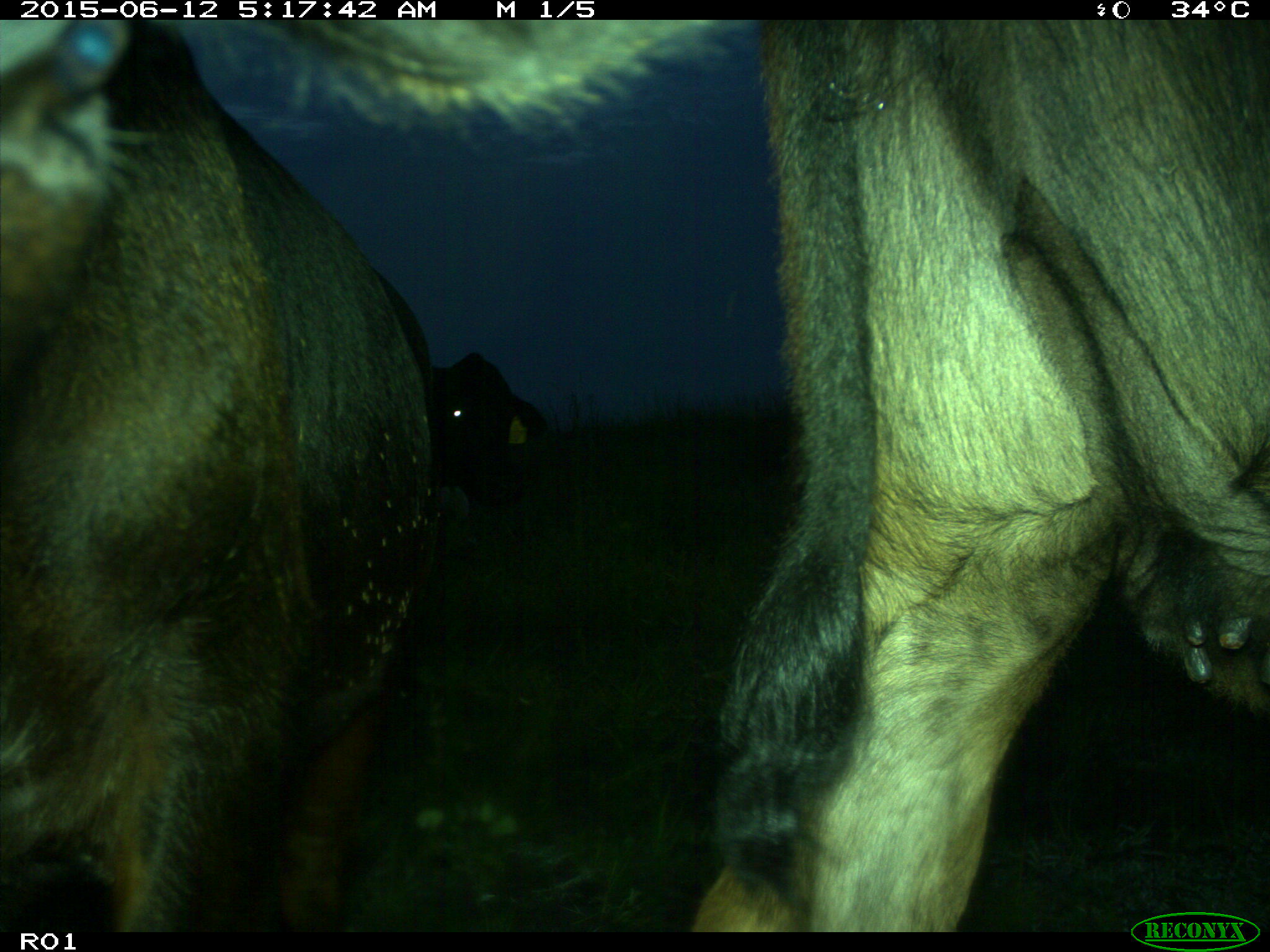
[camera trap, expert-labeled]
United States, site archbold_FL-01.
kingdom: Animalia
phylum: Chordata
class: Mammalia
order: Artiodactyla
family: Bovidae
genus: Bos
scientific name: Bos taurus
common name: domestic cow